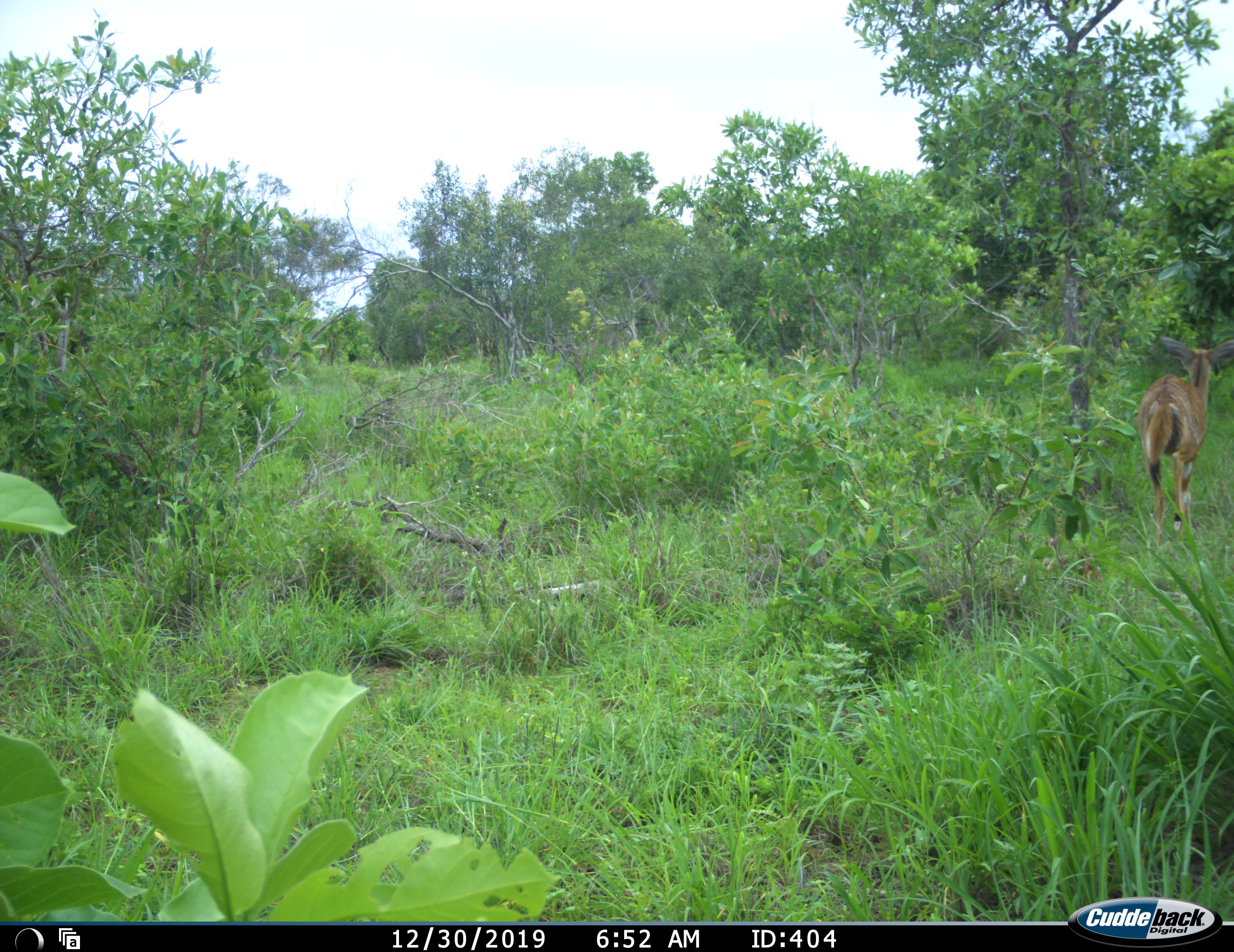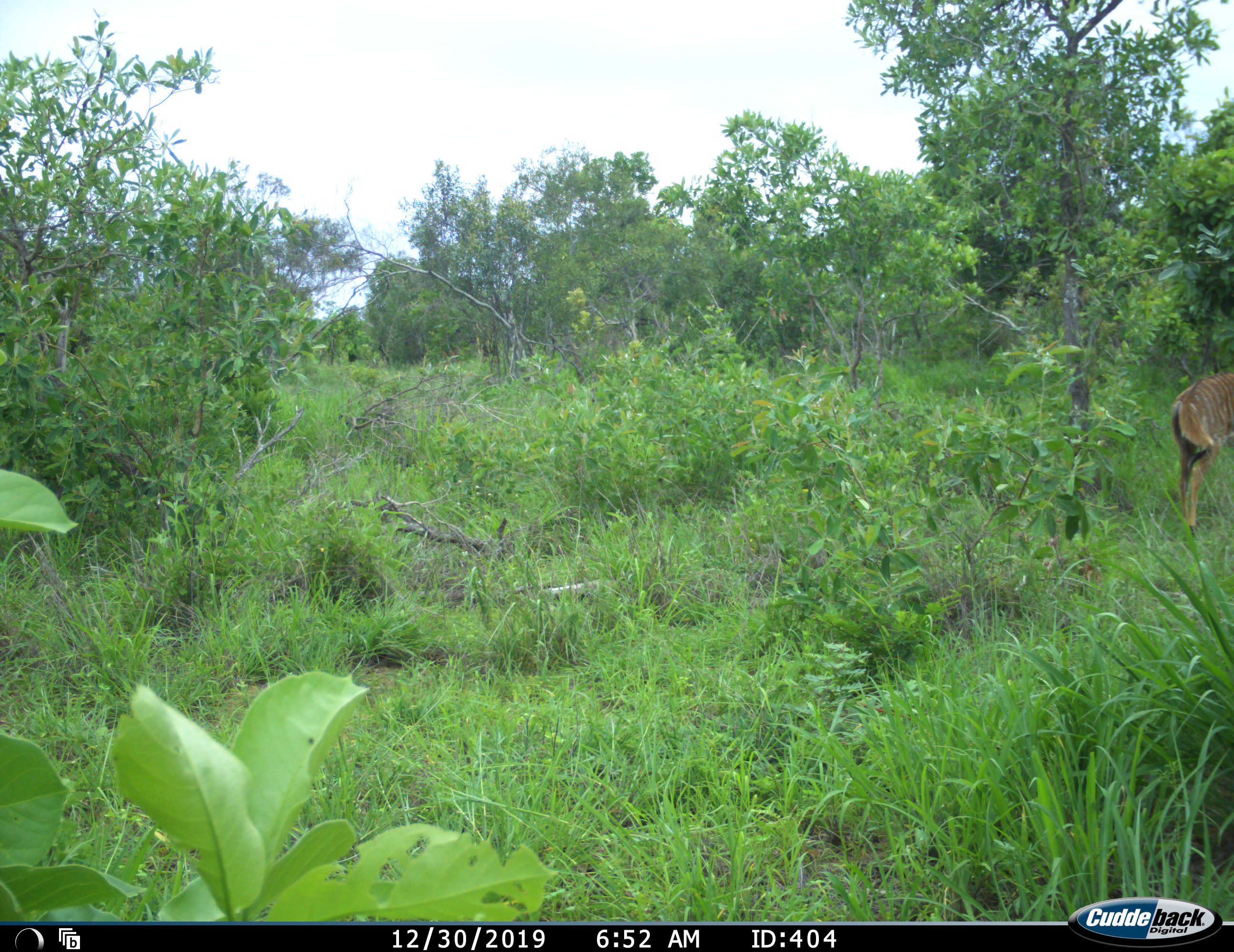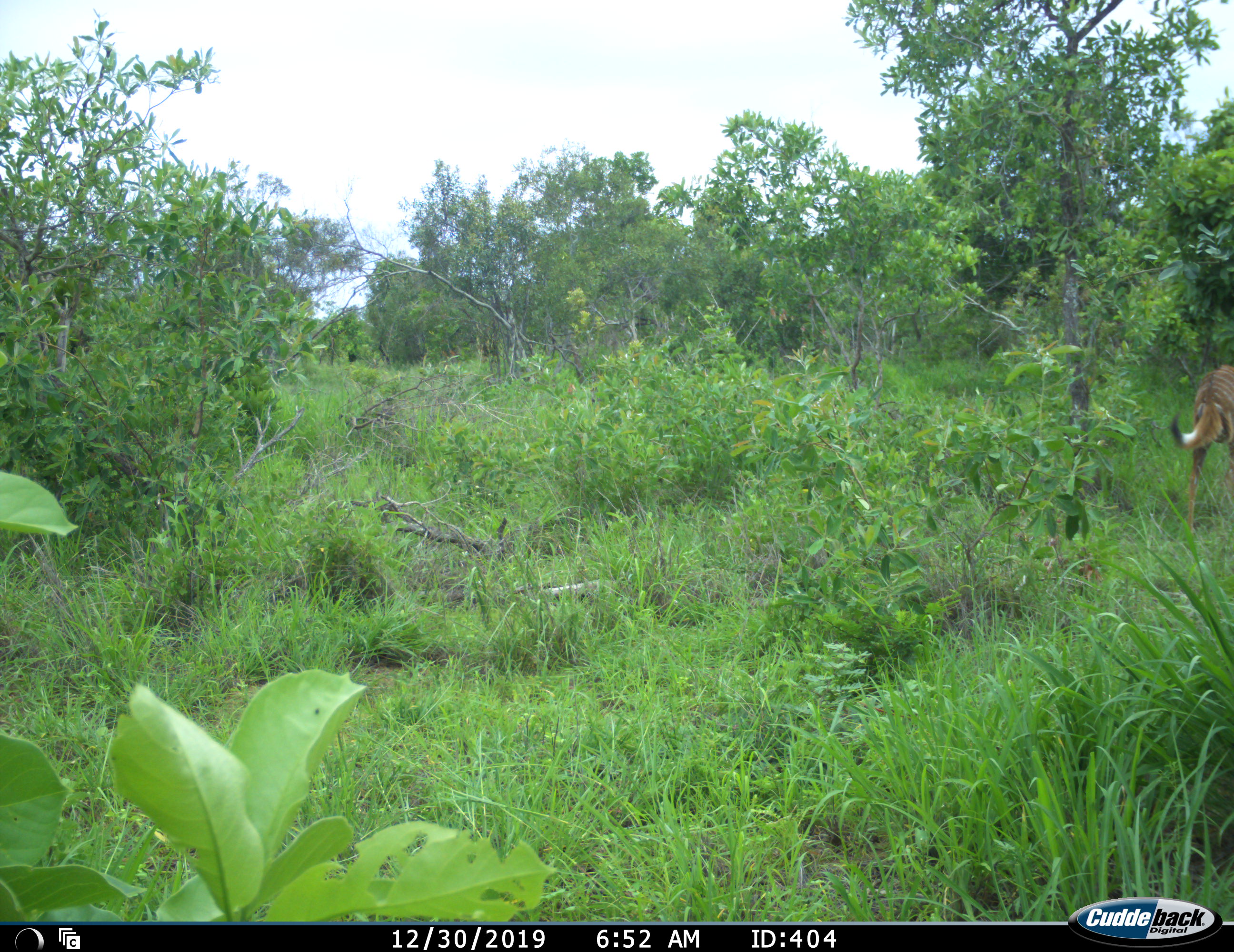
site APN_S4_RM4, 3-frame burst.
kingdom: Animalia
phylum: Chordata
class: Mammalia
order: Artiodactyla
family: Bovidae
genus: Tragelaphus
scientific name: Tragelaphus angasii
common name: nyala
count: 1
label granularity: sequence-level